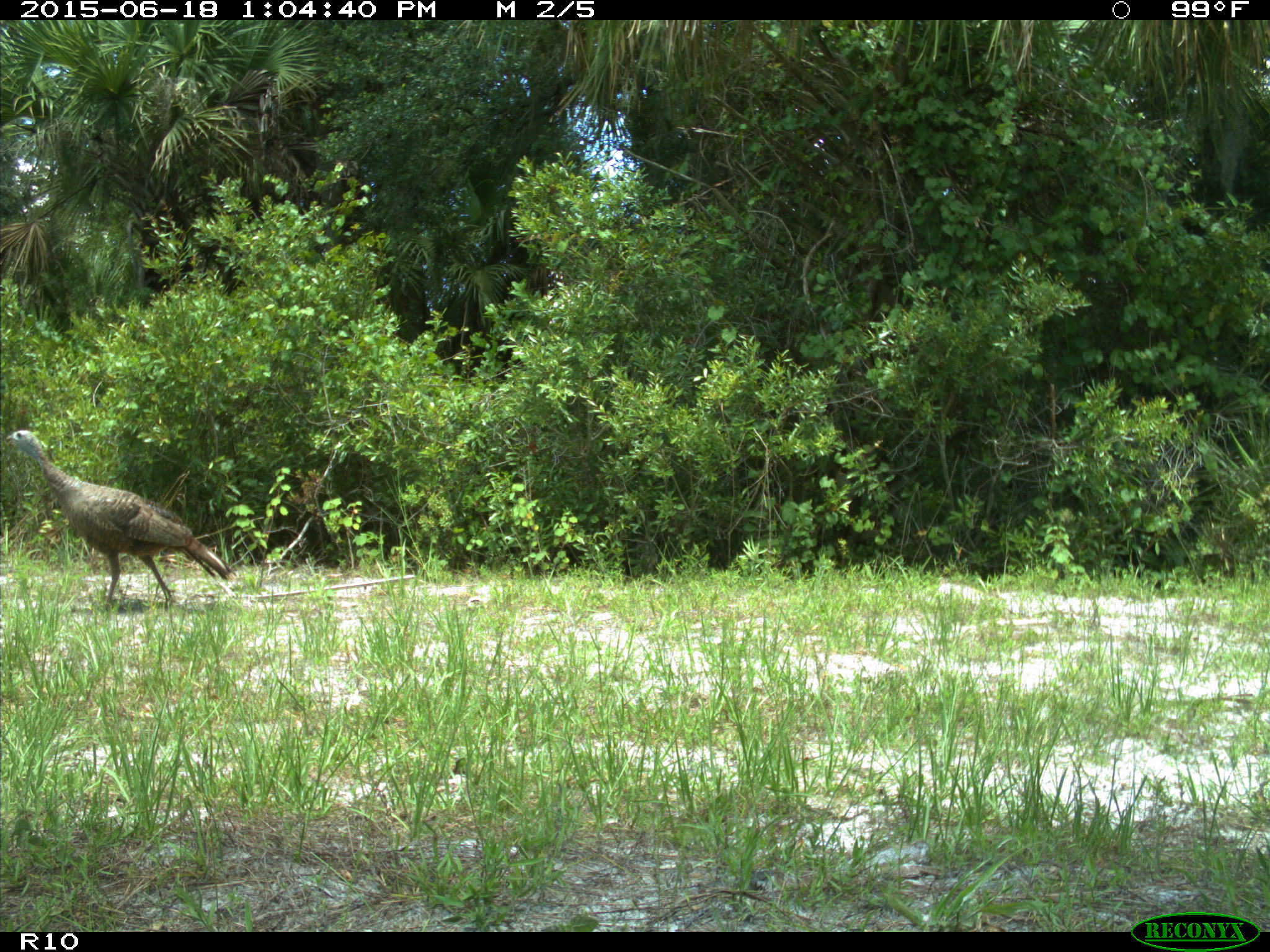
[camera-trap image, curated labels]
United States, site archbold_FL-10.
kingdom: Animalia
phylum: Chordata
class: Aves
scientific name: Aves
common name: birds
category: unidentified bird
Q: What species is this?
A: Unidentified bird (birds) (Aves).